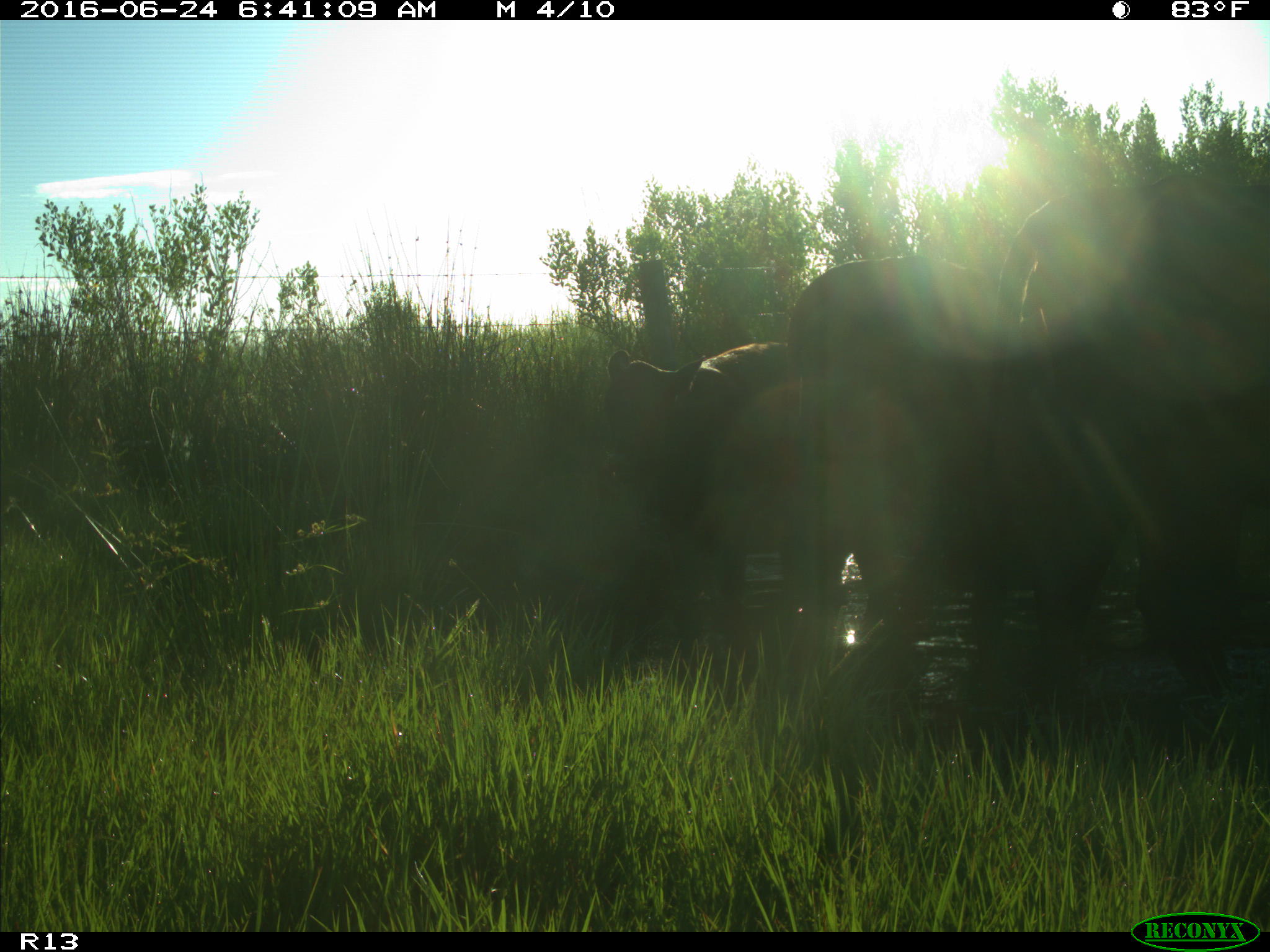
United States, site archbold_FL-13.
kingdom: Animalia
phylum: Chordata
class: Mammalia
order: Artiodactyla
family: Bovidae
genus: Bos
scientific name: Bos taurus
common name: domestic cow